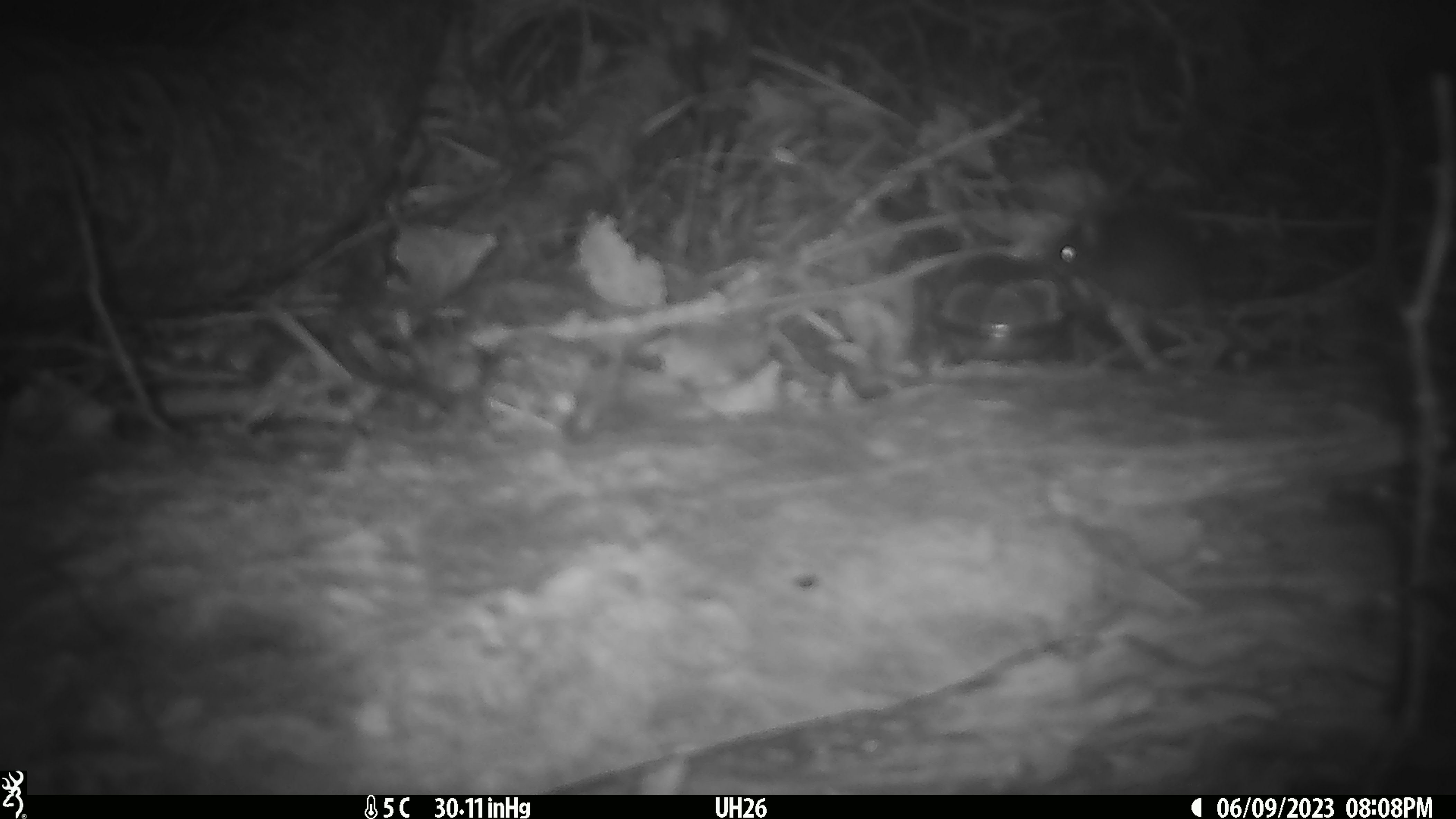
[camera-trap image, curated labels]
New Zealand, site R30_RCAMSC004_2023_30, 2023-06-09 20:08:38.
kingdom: Animalia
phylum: Chordata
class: Mammalia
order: Rodentia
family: Muridae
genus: Mus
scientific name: Mus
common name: mouse